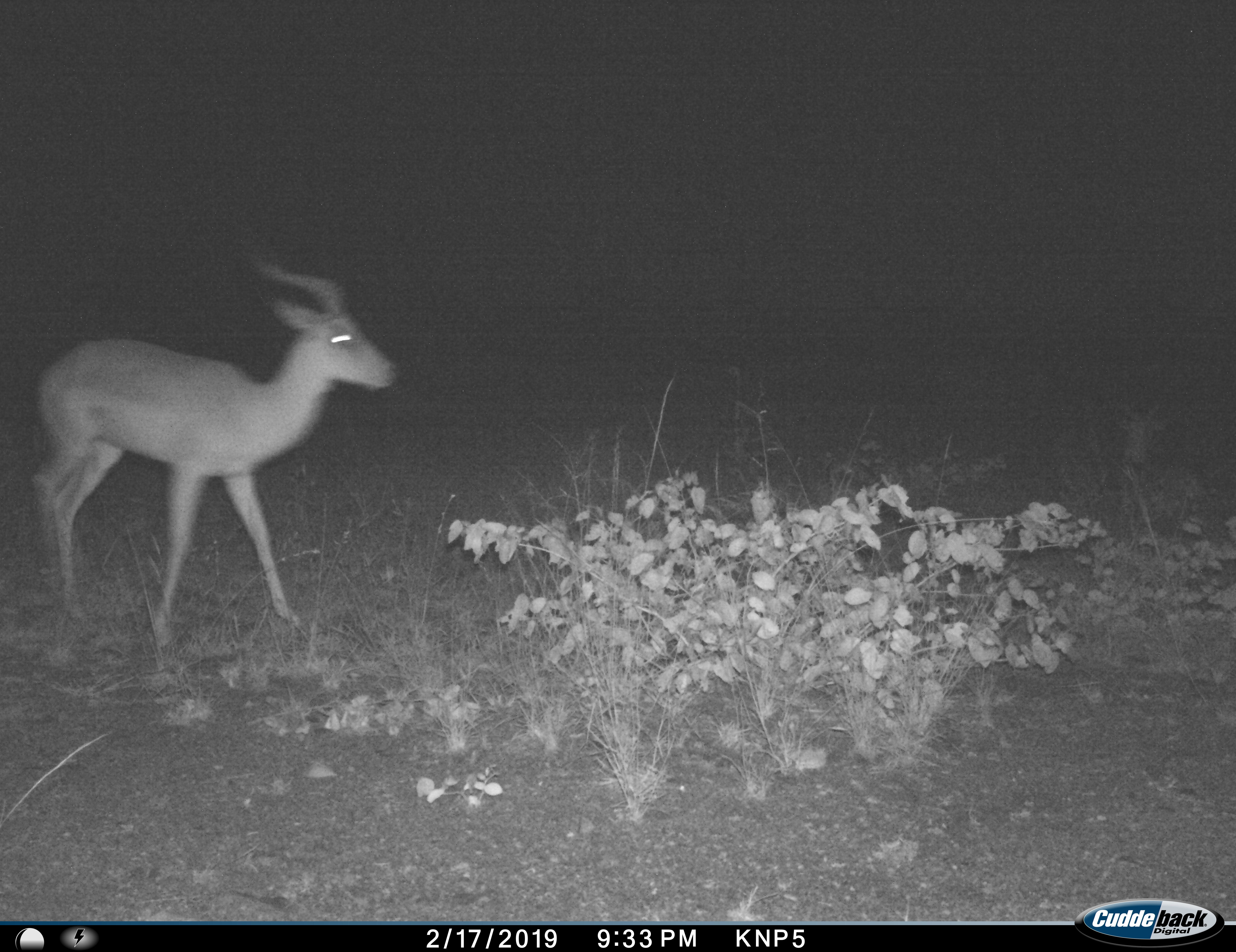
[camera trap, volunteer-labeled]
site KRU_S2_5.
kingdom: Animalia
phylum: Chordata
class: Mammalia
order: Artiodactyla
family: Bovidae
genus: Aepyceros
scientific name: Aepyceros melampus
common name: impala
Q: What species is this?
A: Impala (Aepyceros melampus).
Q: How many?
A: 1.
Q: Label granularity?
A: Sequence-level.